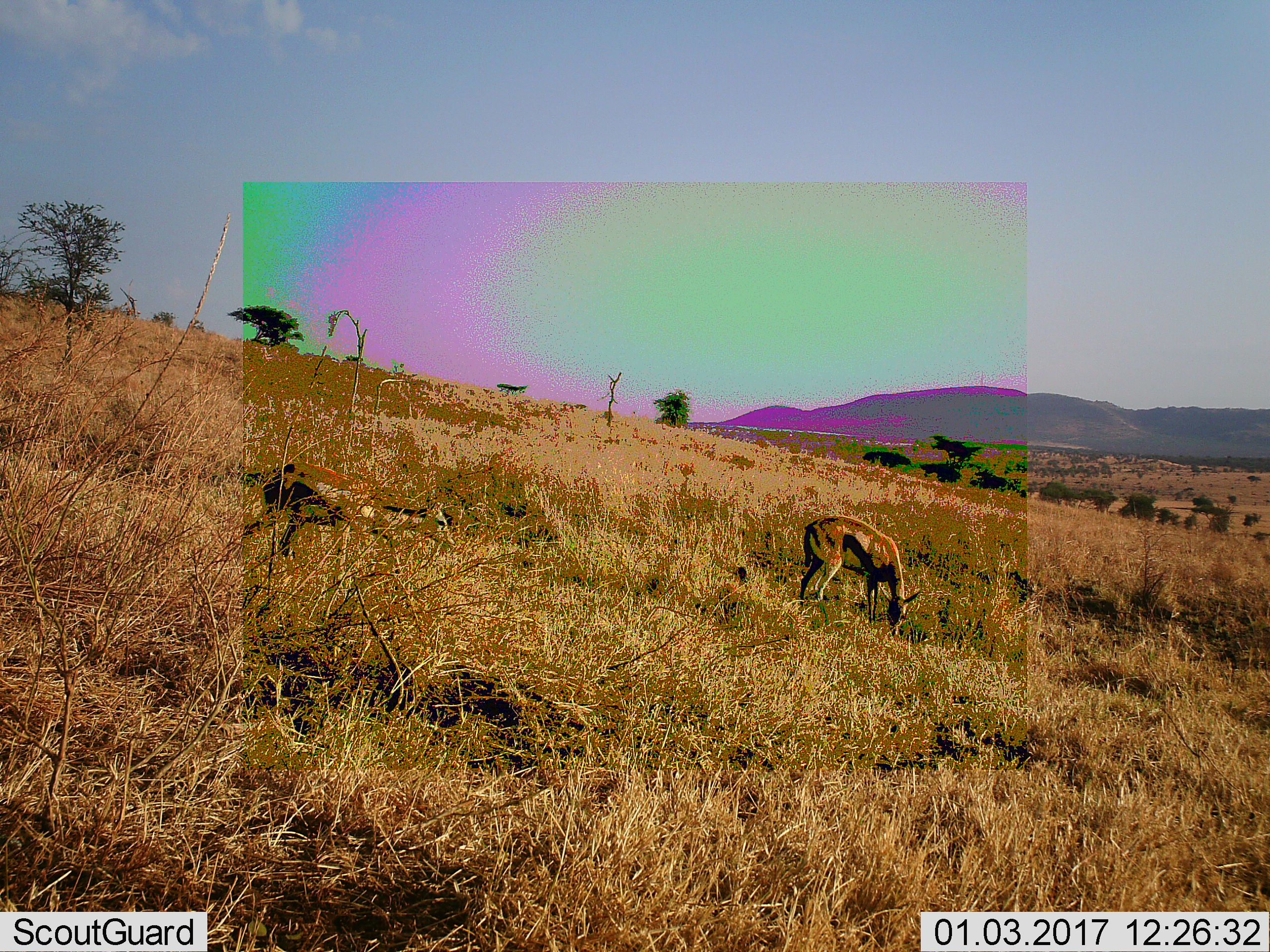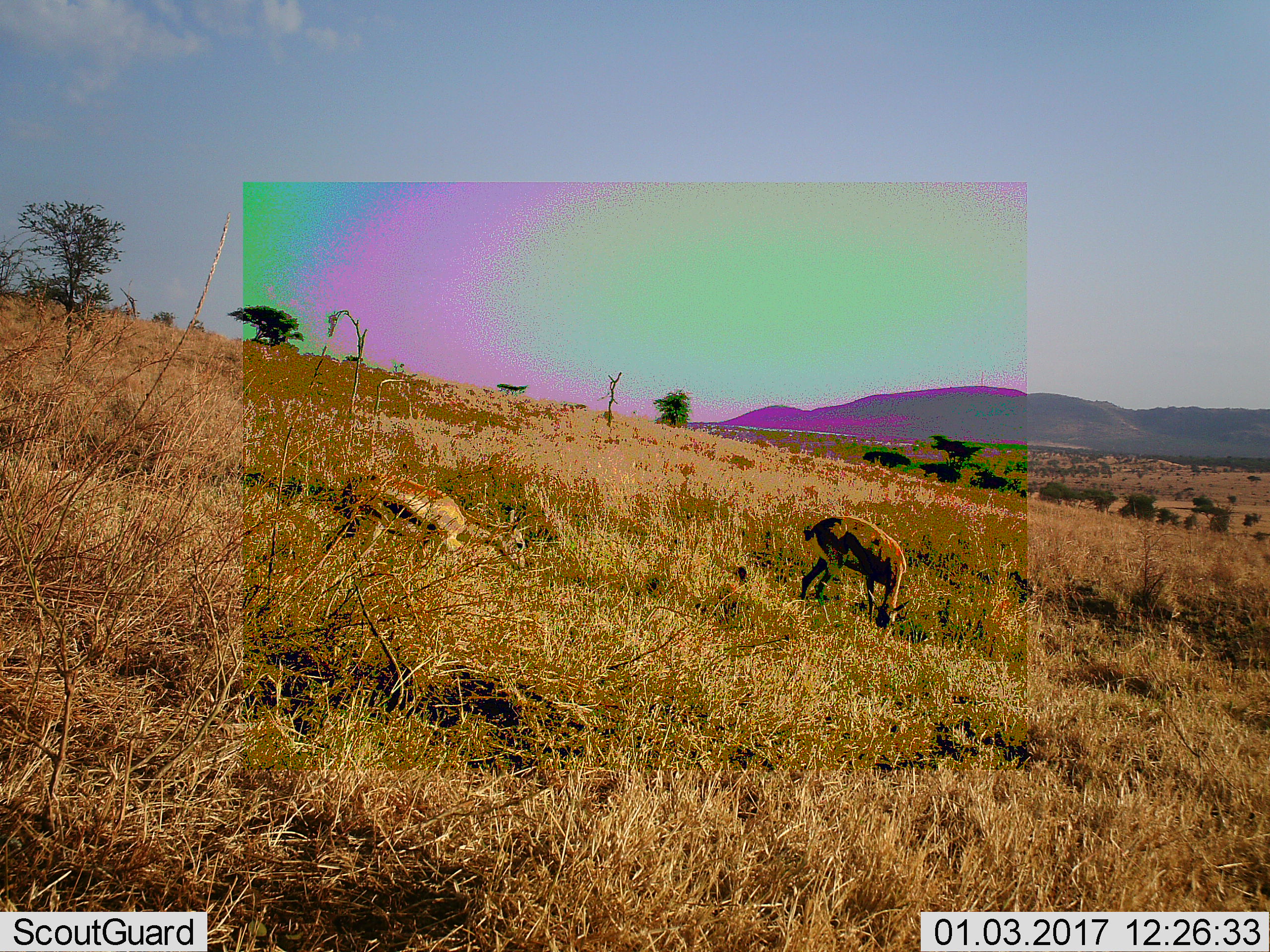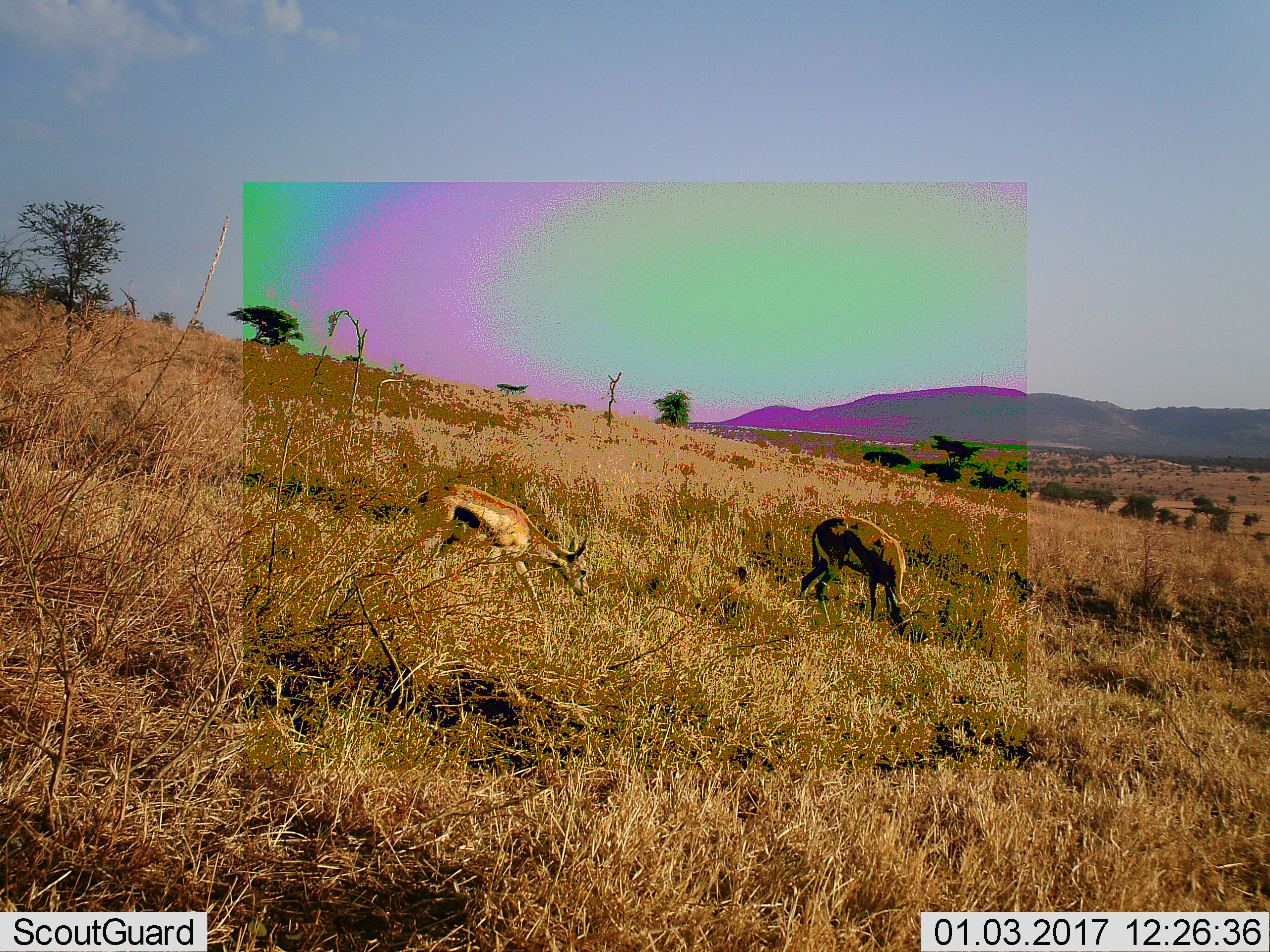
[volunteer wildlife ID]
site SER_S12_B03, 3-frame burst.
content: unidentified animal